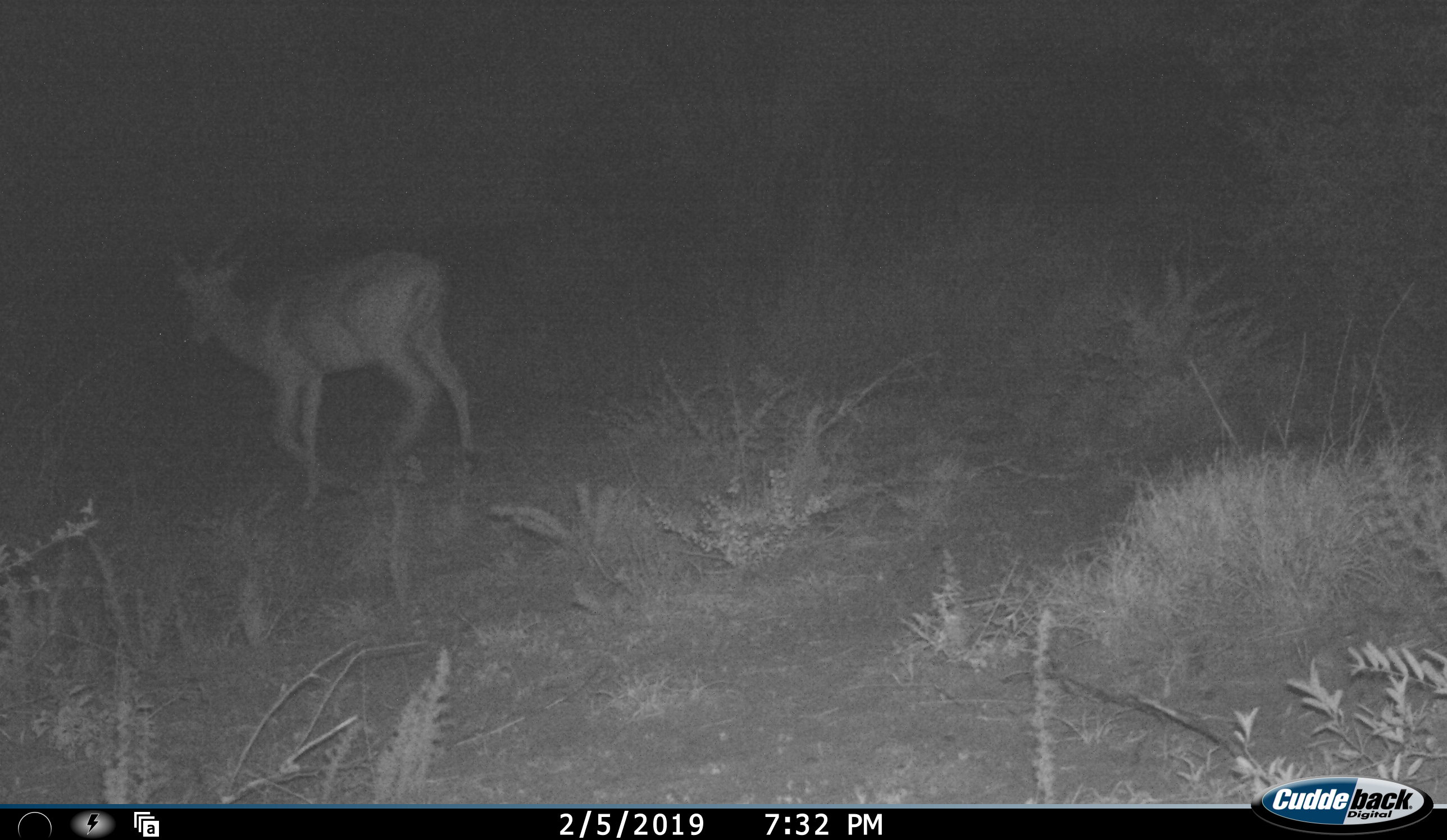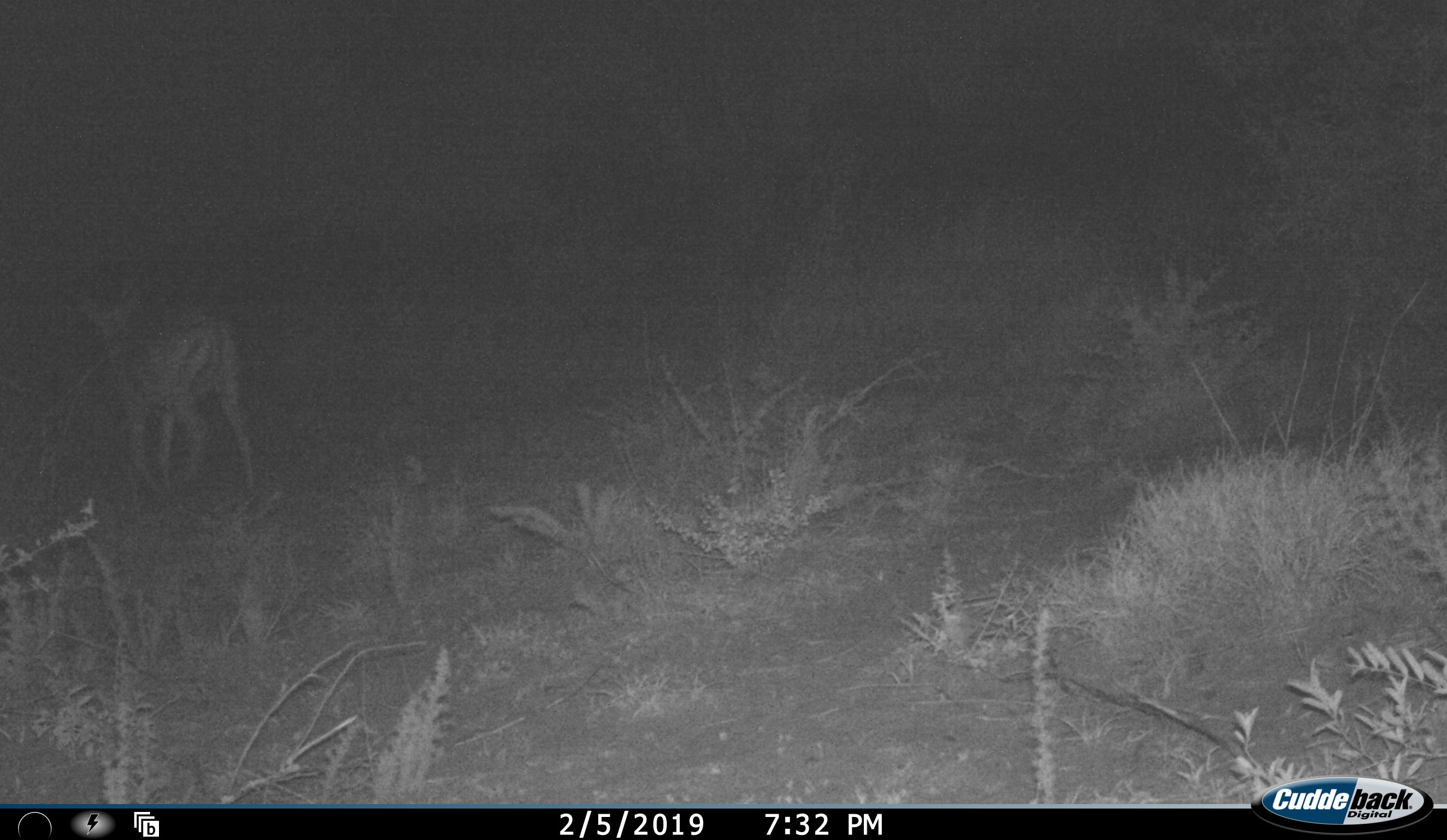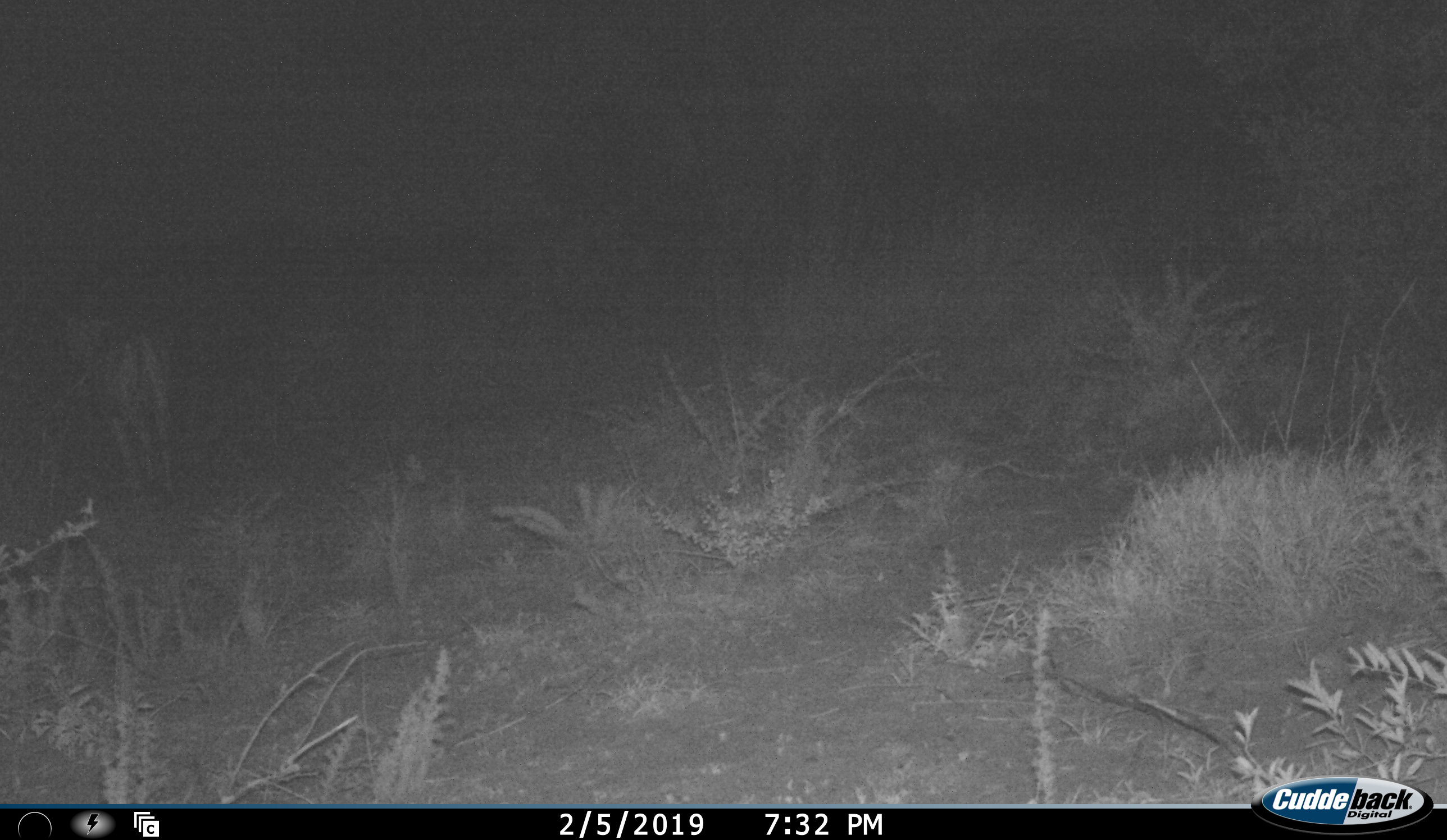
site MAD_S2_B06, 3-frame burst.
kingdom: Animalia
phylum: Chordata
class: Mammalia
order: Artiodactyla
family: Bovidae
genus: Aepyceros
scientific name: Aepyceros melampus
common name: impala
Impala (Aepyceros melampus), count 1. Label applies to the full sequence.